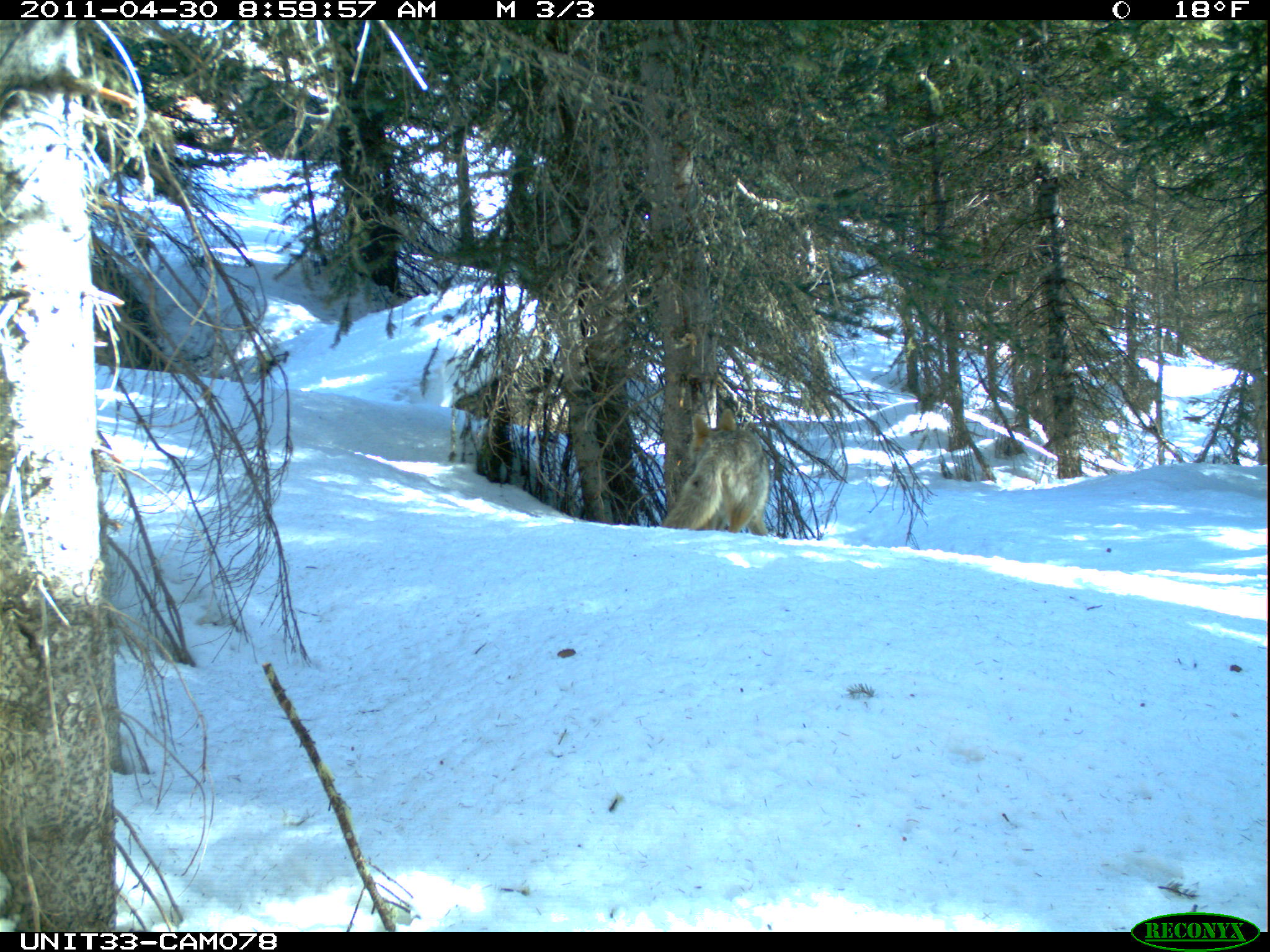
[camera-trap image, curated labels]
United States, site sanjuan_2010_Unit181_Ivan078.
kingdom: Animalia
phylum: Chordata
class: Mammalia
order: Carnivora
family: Canidae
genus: Canis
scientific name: Canis latrans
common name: coyote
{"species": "Canis latrans (coyote)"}